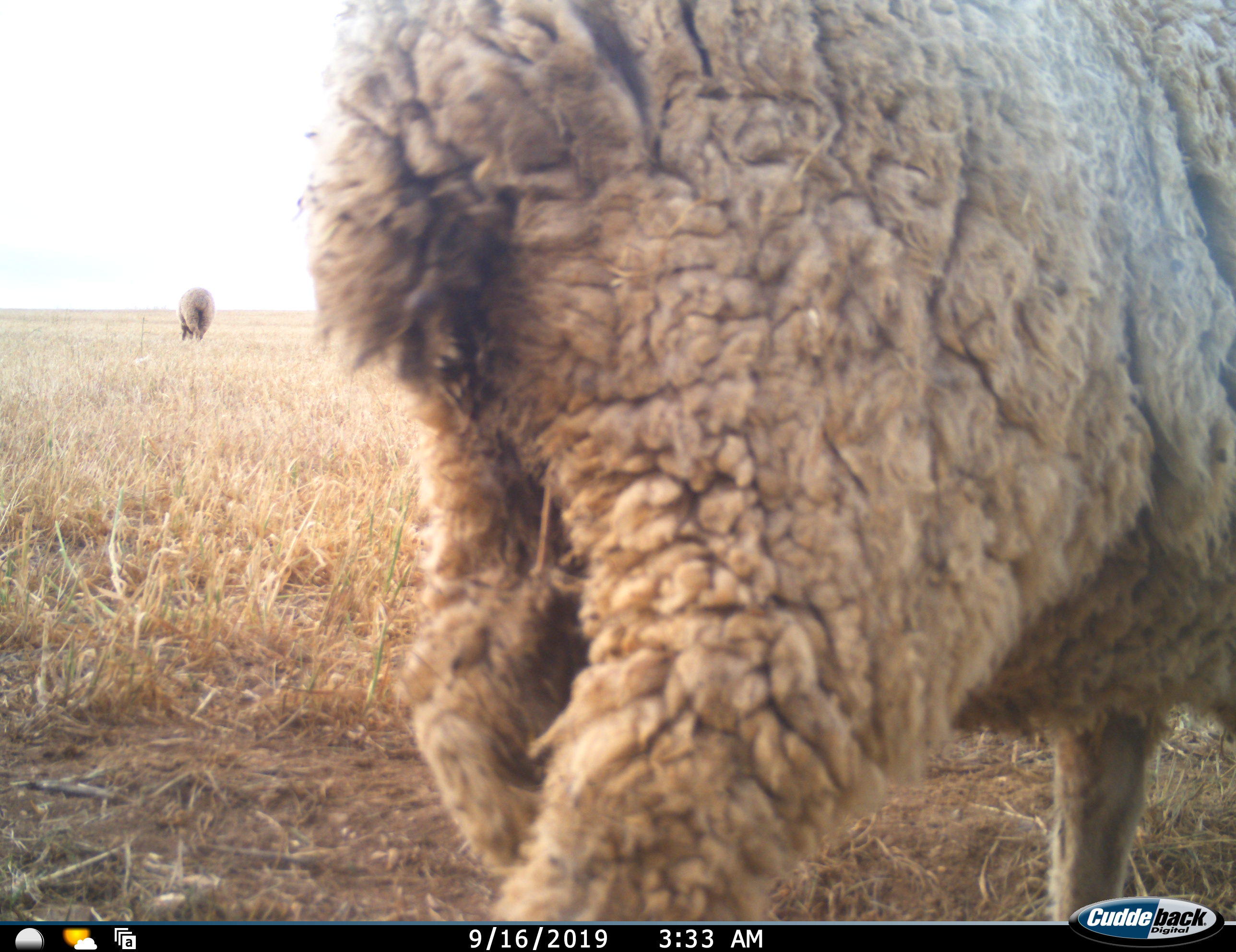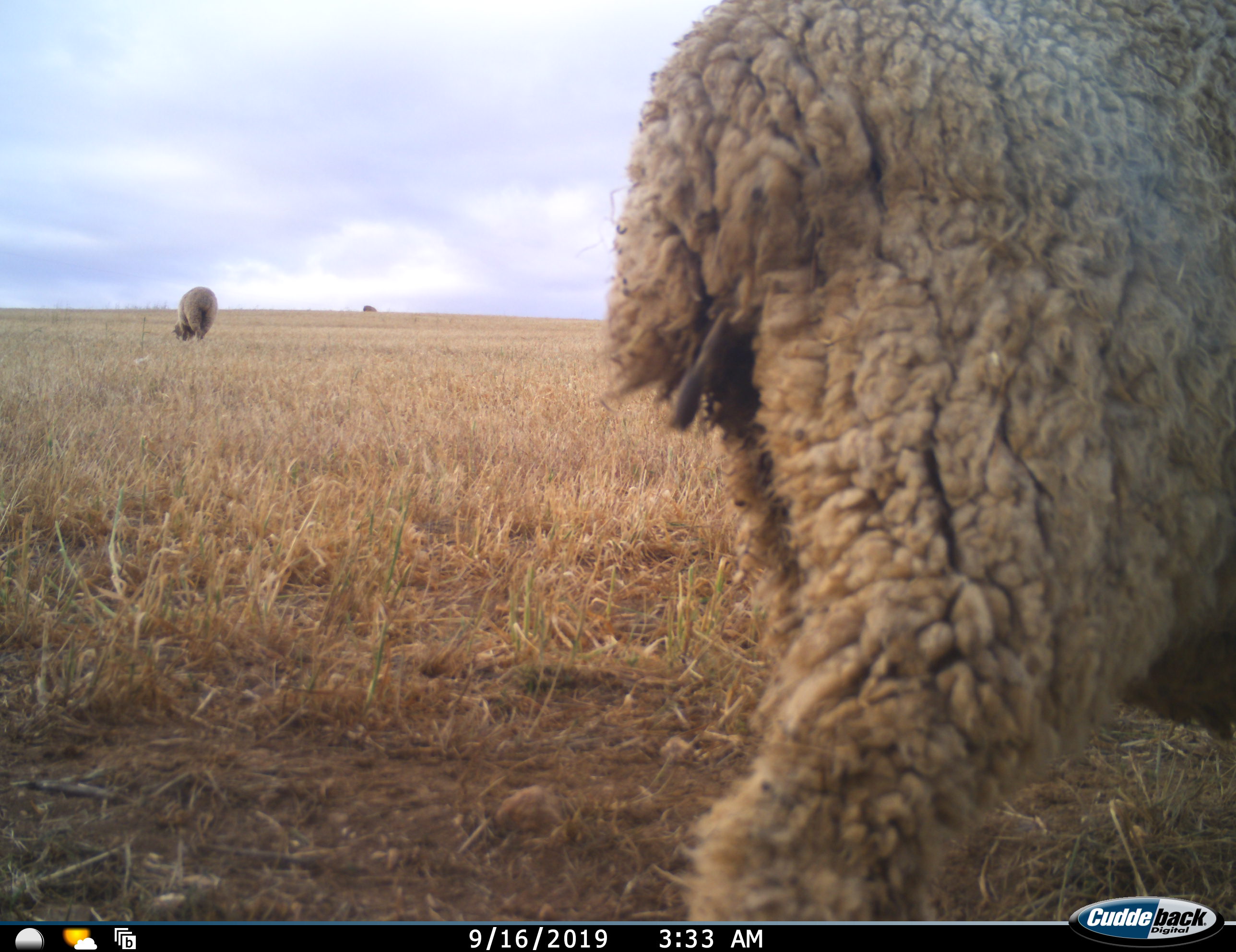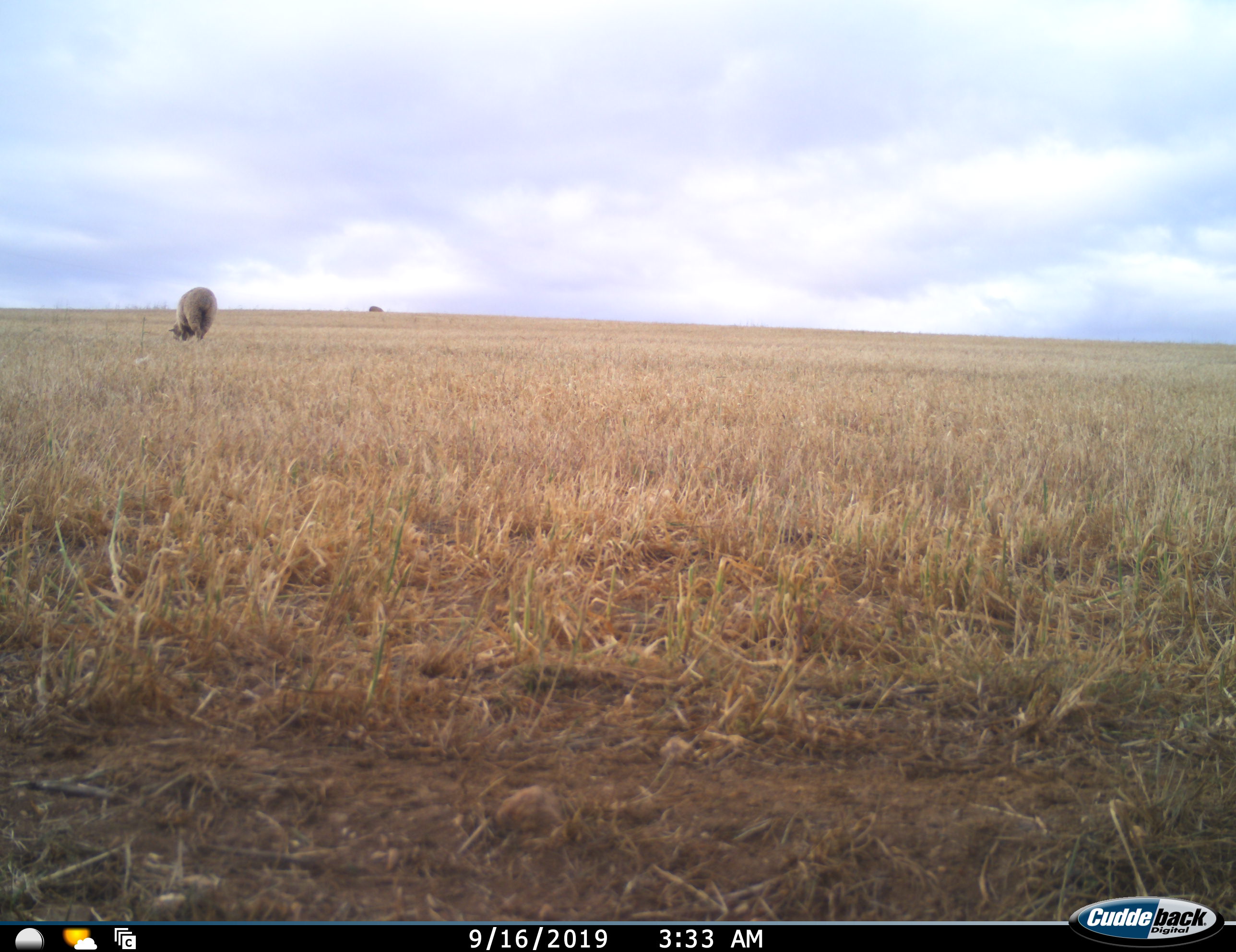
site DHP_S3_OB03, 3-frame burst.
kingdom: Animalia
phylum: Chordata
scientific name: Vertebrata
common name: domestic animal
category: domesticanimal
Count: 3.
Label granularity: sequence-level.